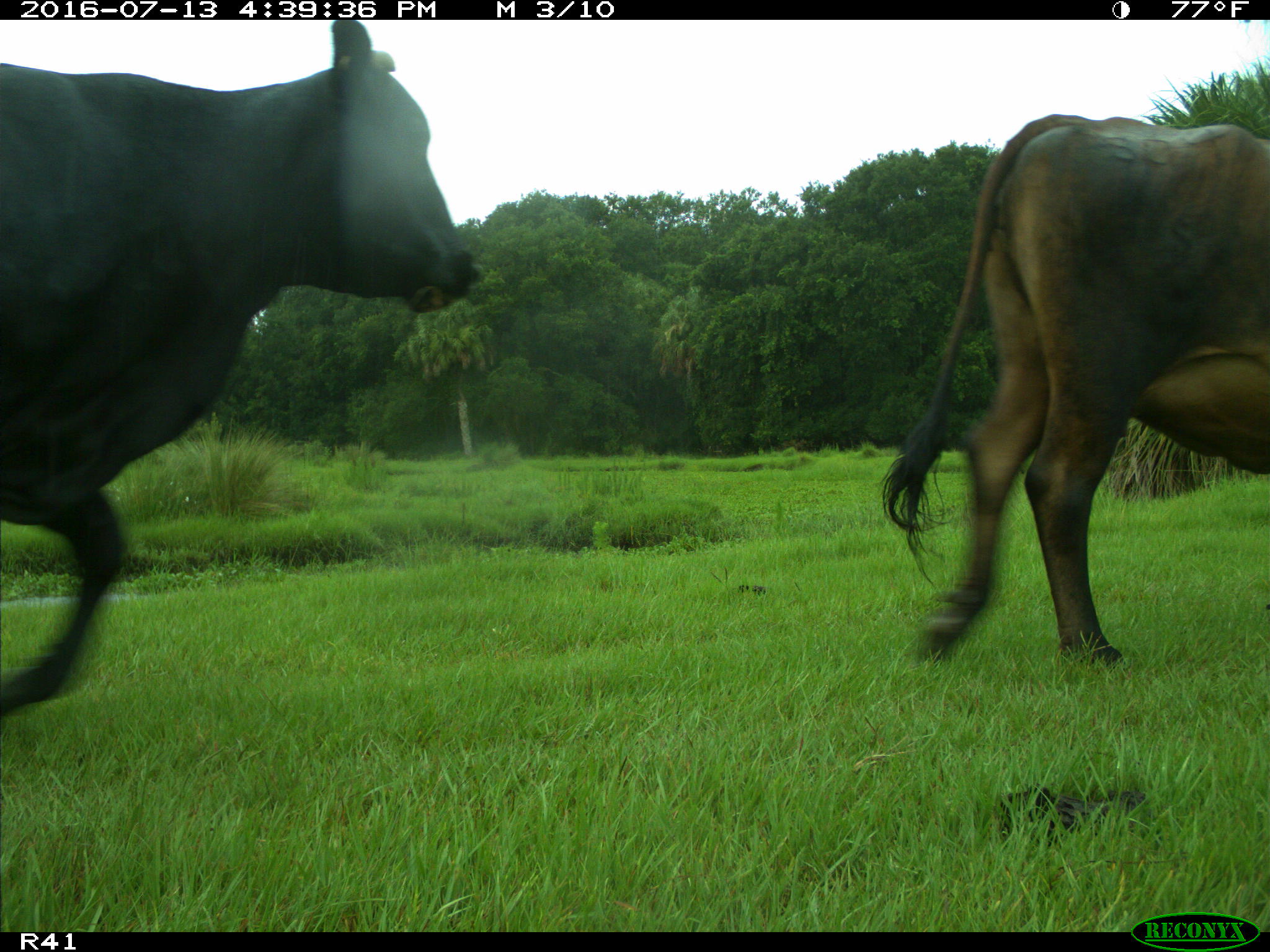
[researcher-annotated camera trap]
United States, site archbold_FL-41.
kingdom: Animalia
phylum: Chordata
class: Mammalia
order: Artiodactyla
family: Bovidae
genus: Bos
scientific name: Bos taurus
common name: domestic cow